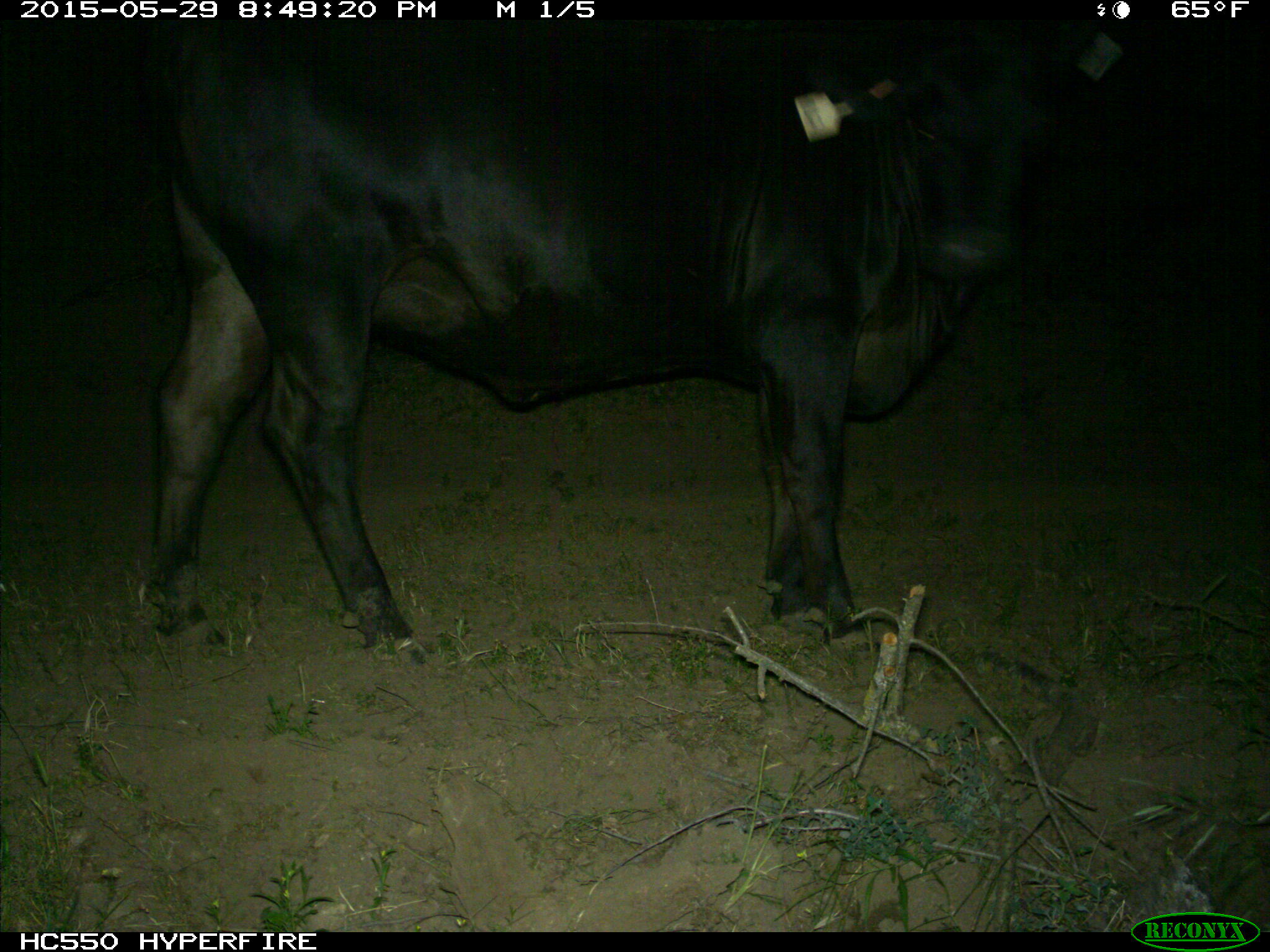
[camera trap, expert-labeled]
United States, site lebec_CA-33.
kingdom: Animalia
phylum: Chordata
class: Mammalia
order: Artiodactyla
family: Bovidae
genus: Bos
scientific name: Bos taurus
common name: domestic cow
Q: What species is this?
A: Bos taurus (domestic cow).